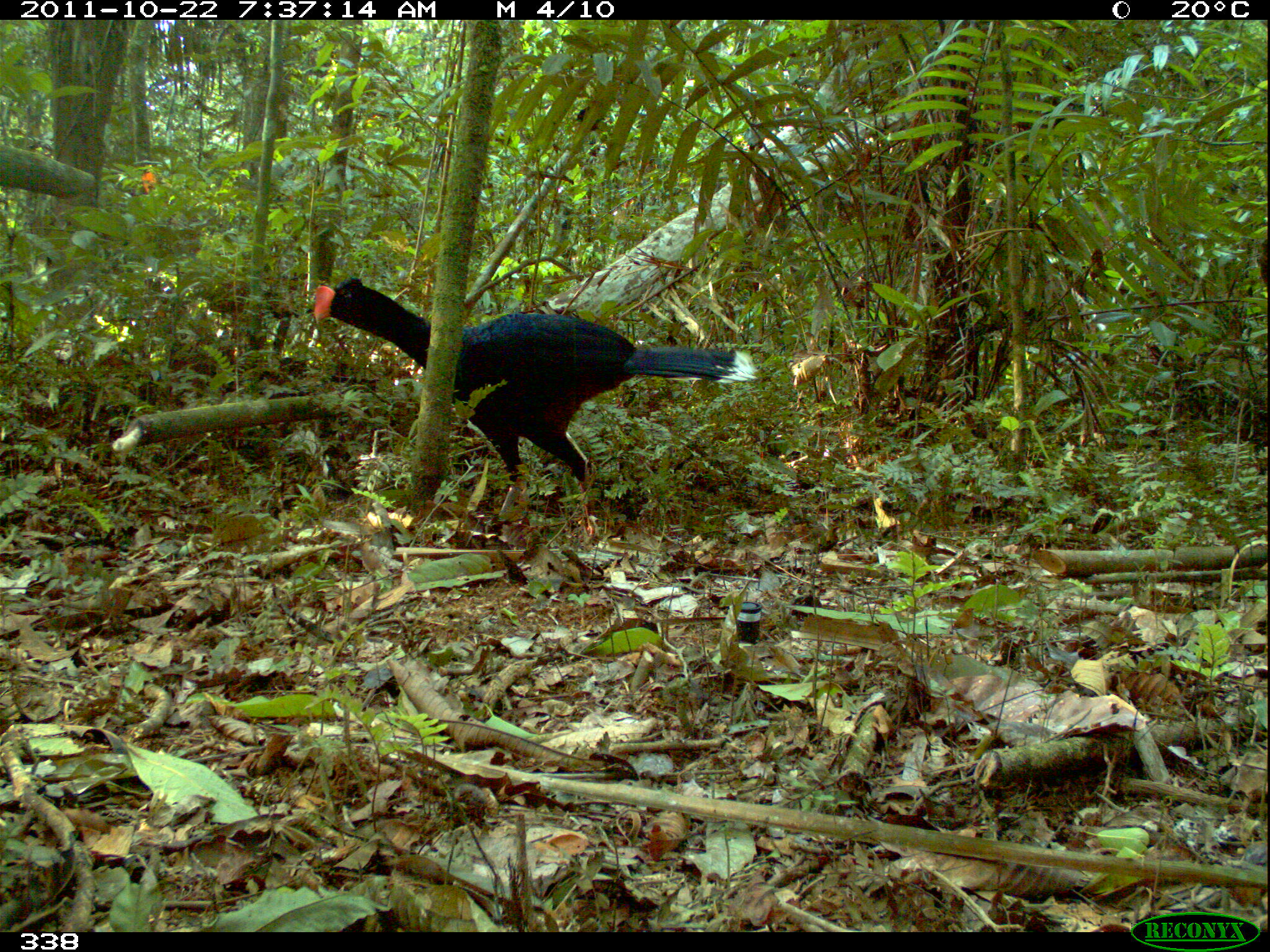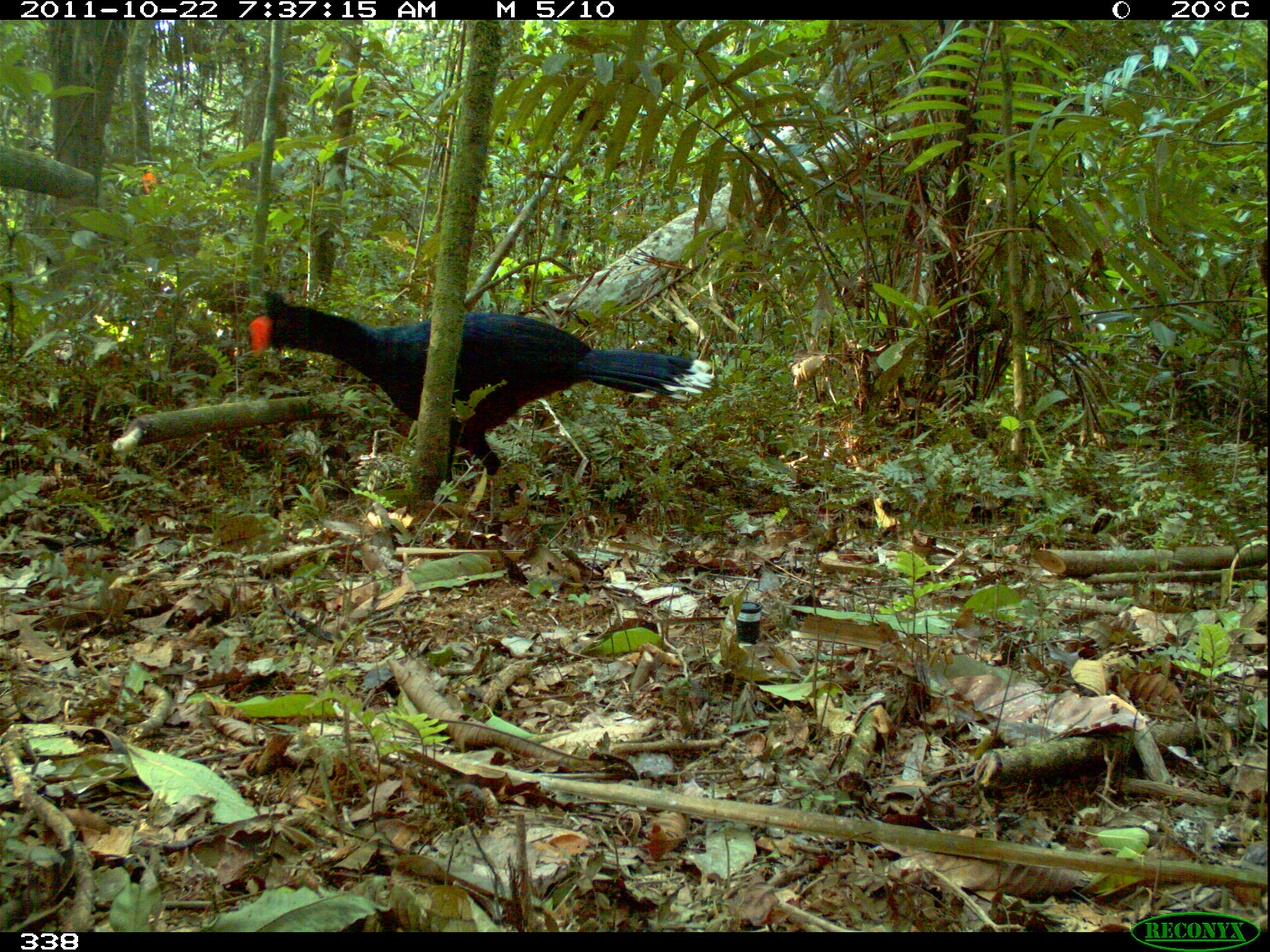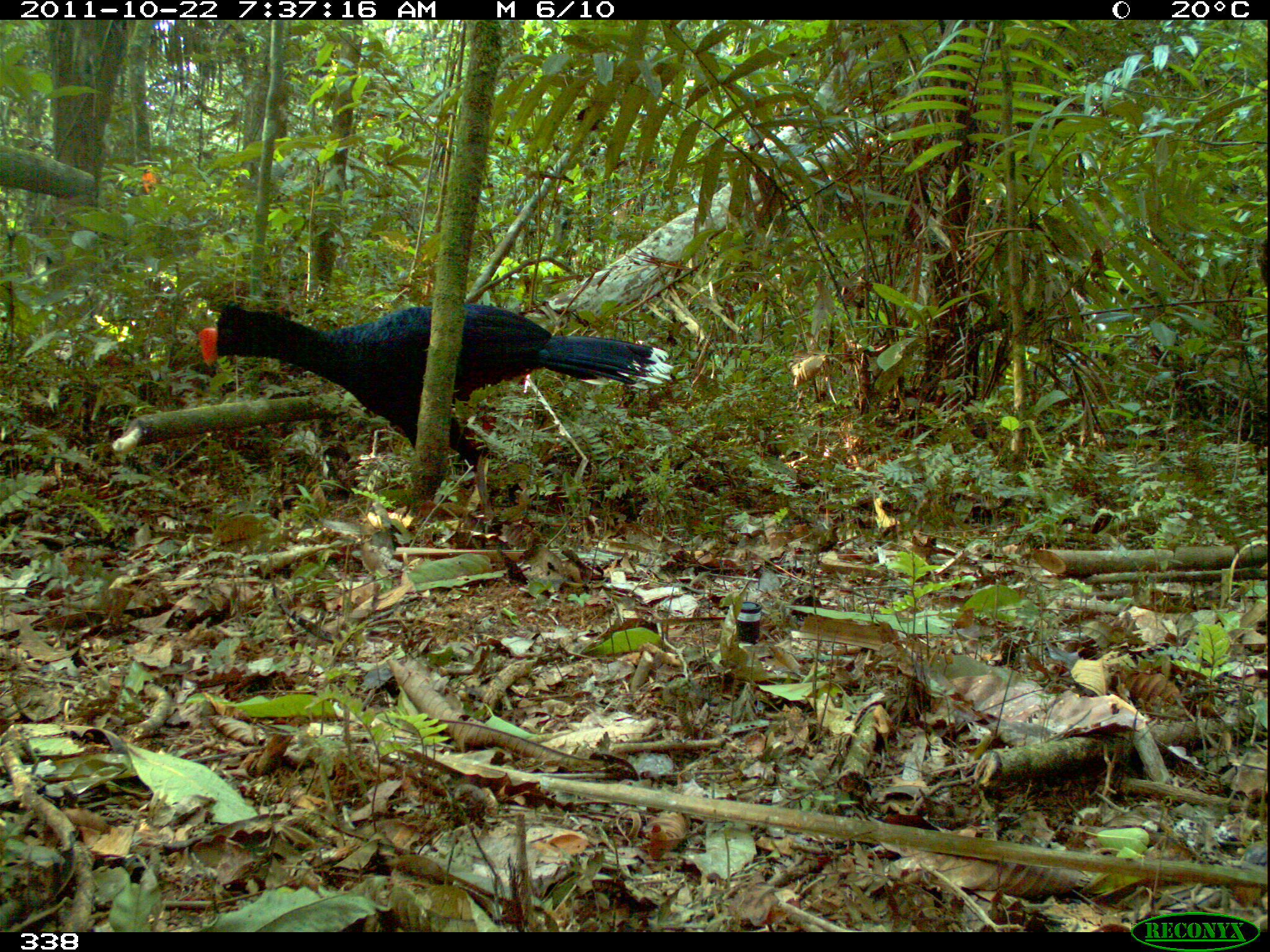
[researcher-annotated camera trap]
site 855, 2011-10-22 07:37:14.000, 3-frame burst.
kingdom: Animalia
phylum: Chordata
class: Aves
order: Galliformes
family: Cracidae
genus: Mitu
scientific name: Mitu tuberosum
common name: razor-billed curassow